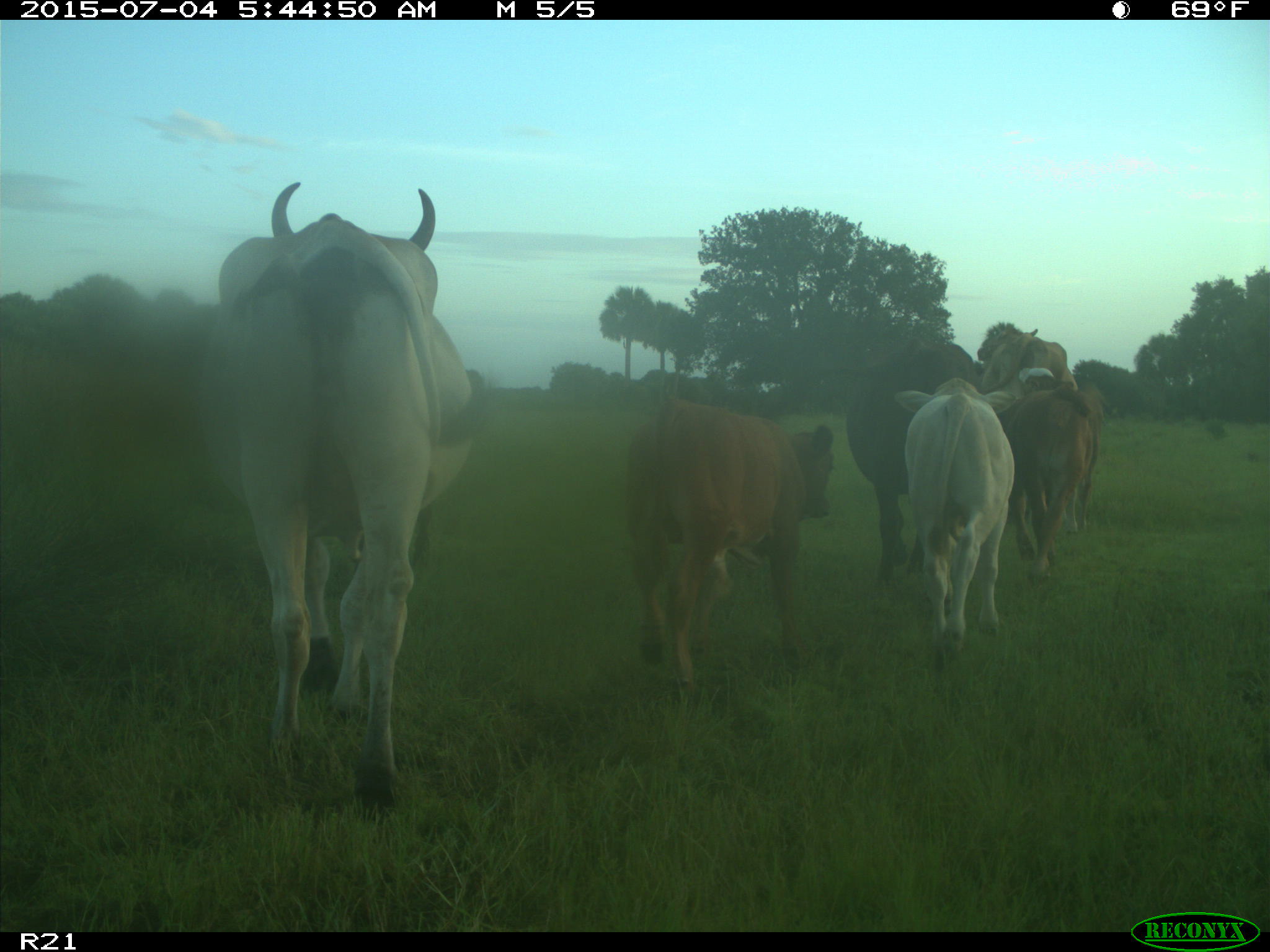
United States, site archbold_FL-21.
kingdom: Animalia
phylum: Chordata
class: Mammalia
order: Artiodactyla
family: Bovidae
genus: Bos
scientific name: Bos taurus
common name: domestic cow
Bos taurus (domestic cow).